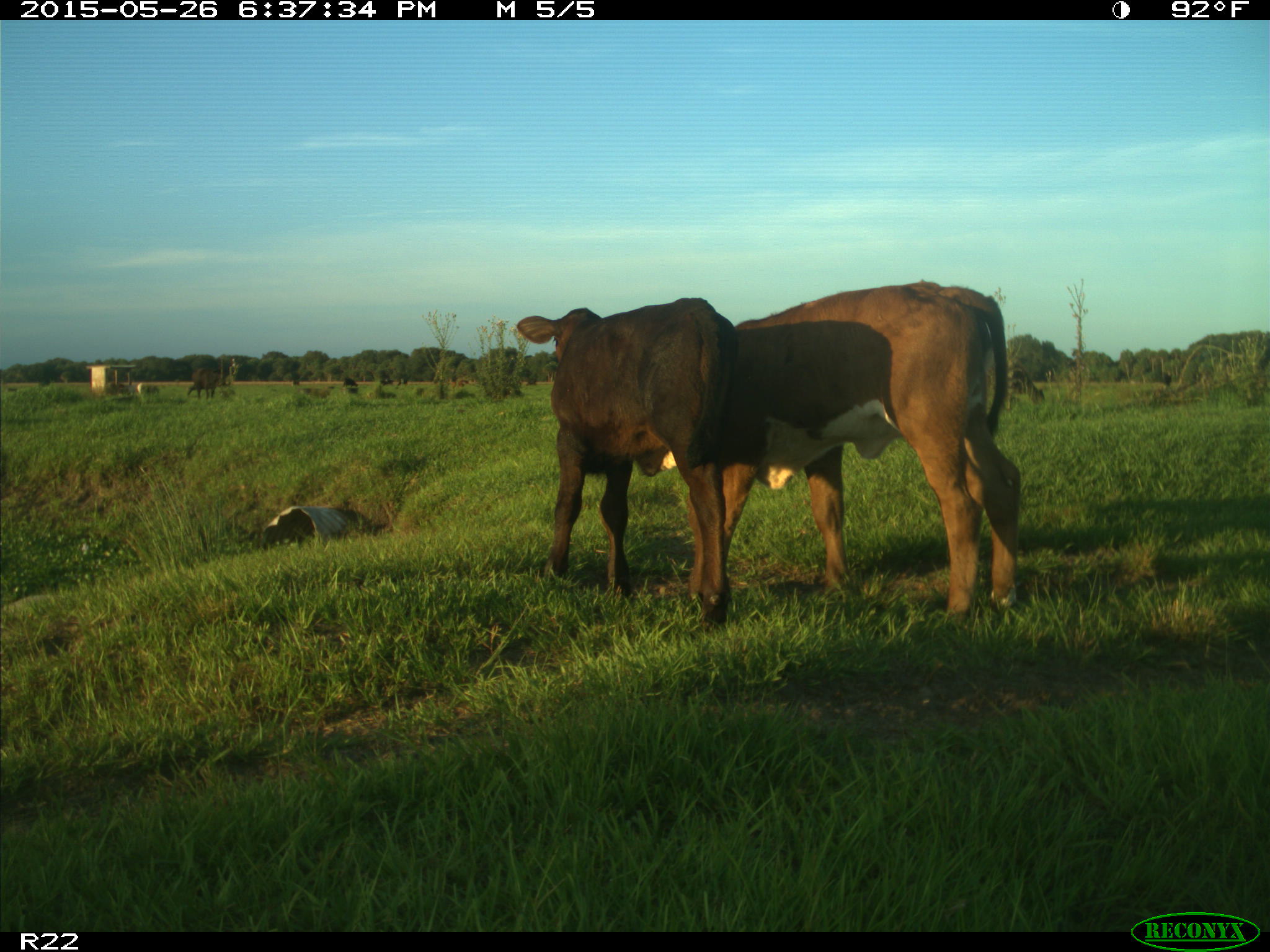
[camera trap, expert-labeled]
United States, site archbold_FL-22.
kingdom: Animalia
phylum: Chordata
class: Mammalia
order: Artiodactyla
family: Bovidae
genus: Bos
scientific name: Bos taurus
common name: domestic cow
Bos taurus (domestic cow).